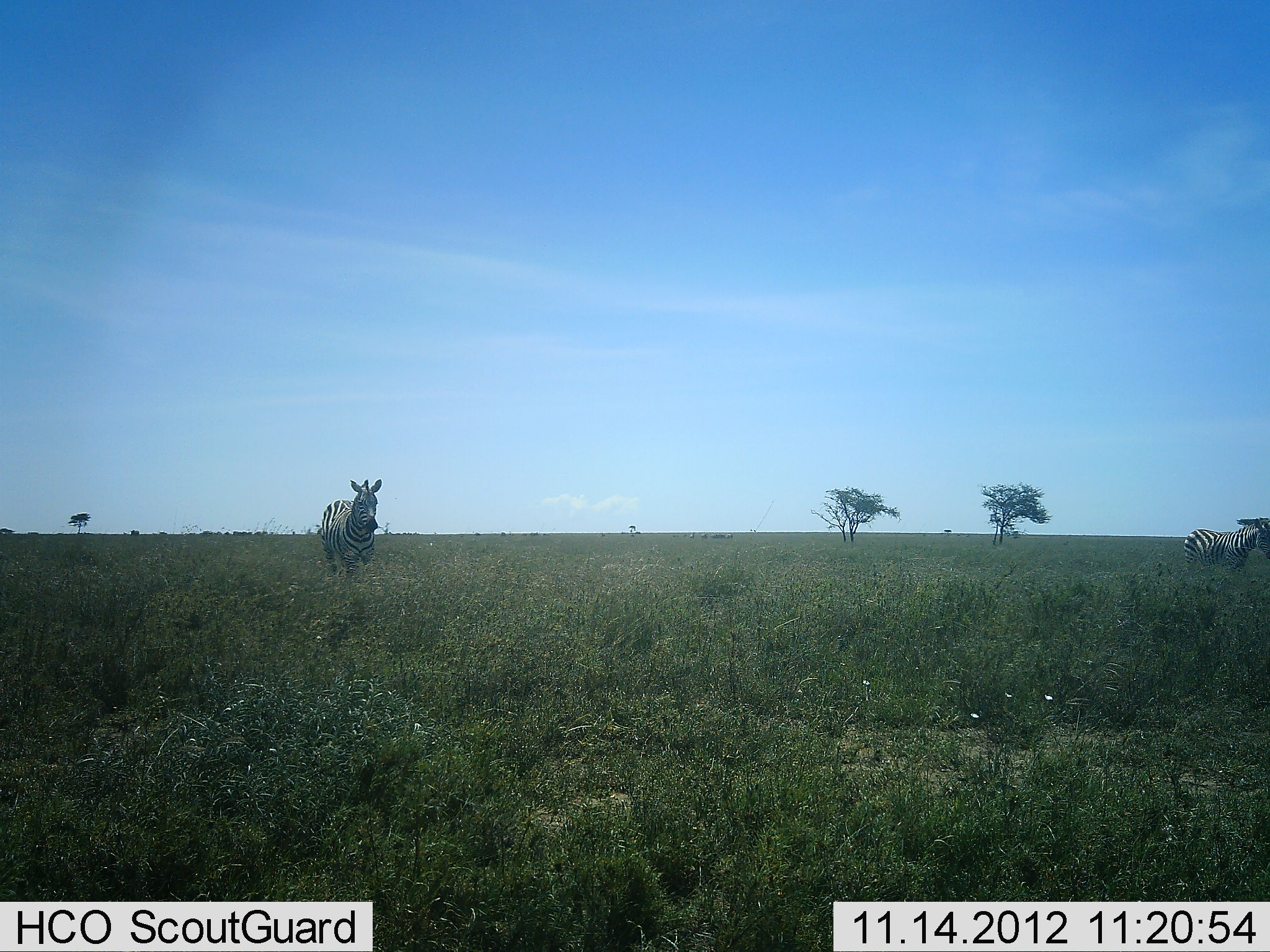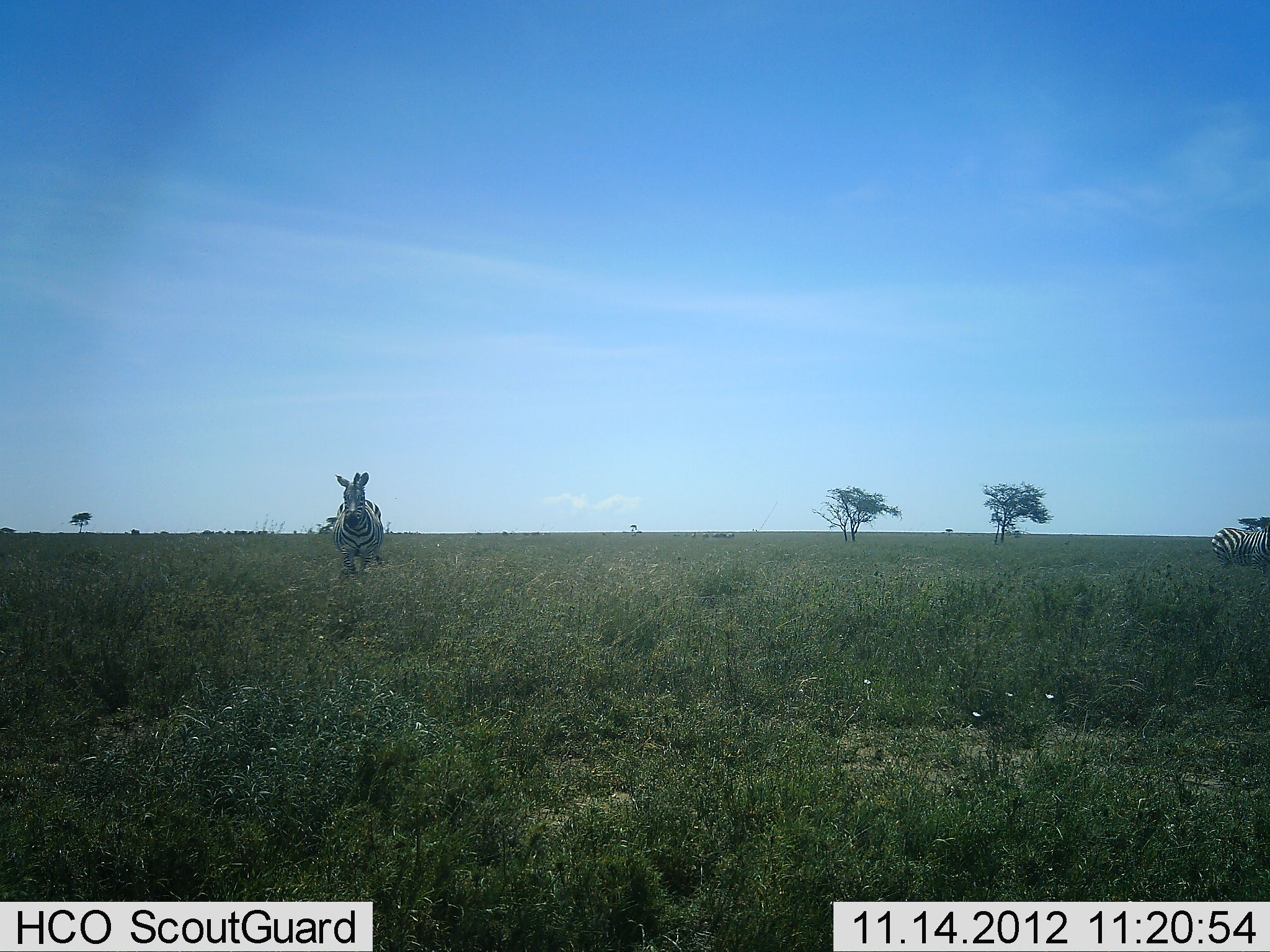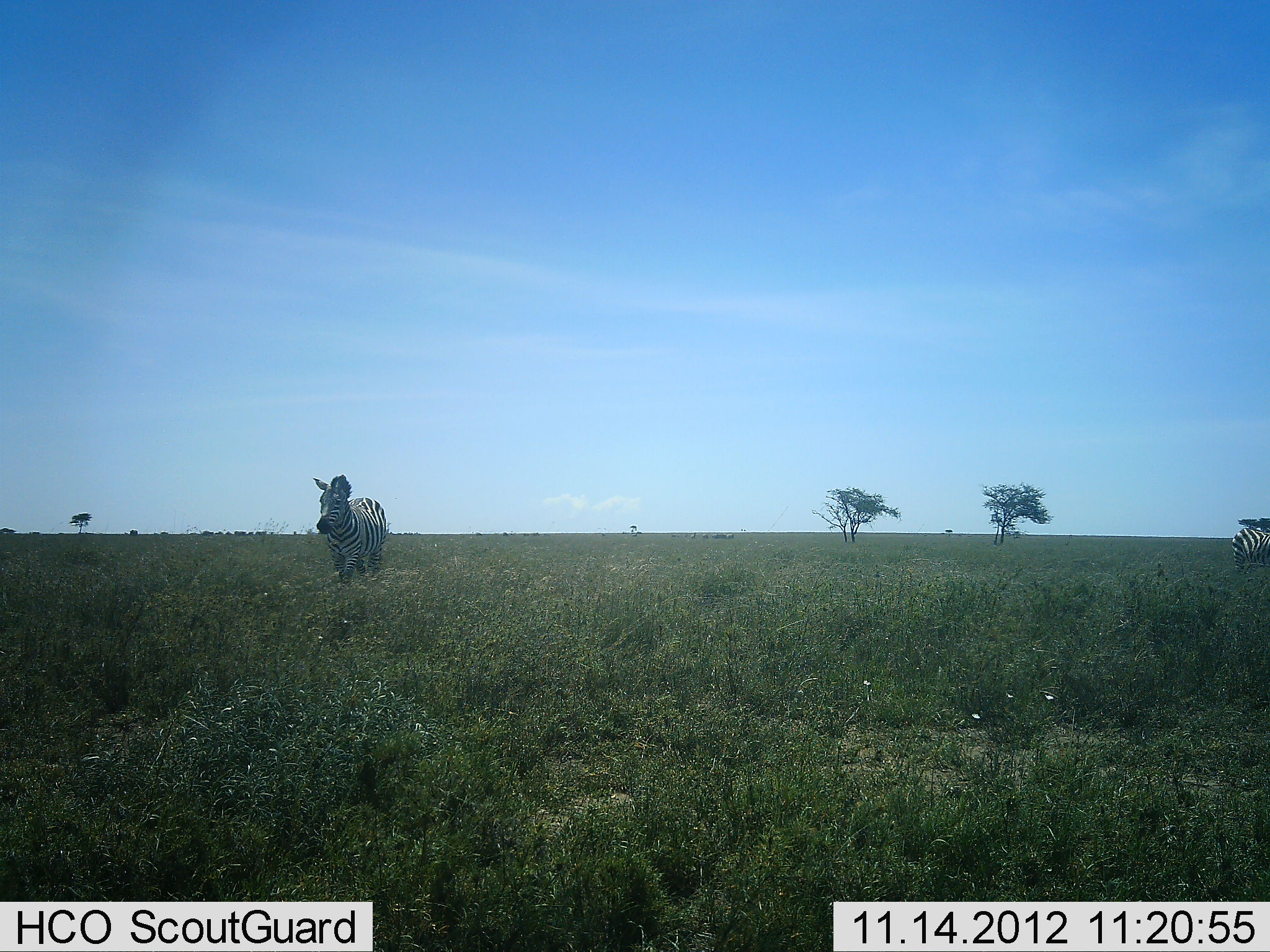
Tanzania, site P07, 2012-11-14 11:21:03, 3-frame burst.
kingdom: Animalia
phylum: Chordata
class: Mammalia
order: Perissodactyla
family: Equidae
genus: Equus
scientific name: Equus quagga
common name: plains zebra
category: zebra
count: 2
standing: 20%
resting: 0%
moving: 90%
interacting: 0%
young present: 0%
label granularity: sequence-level